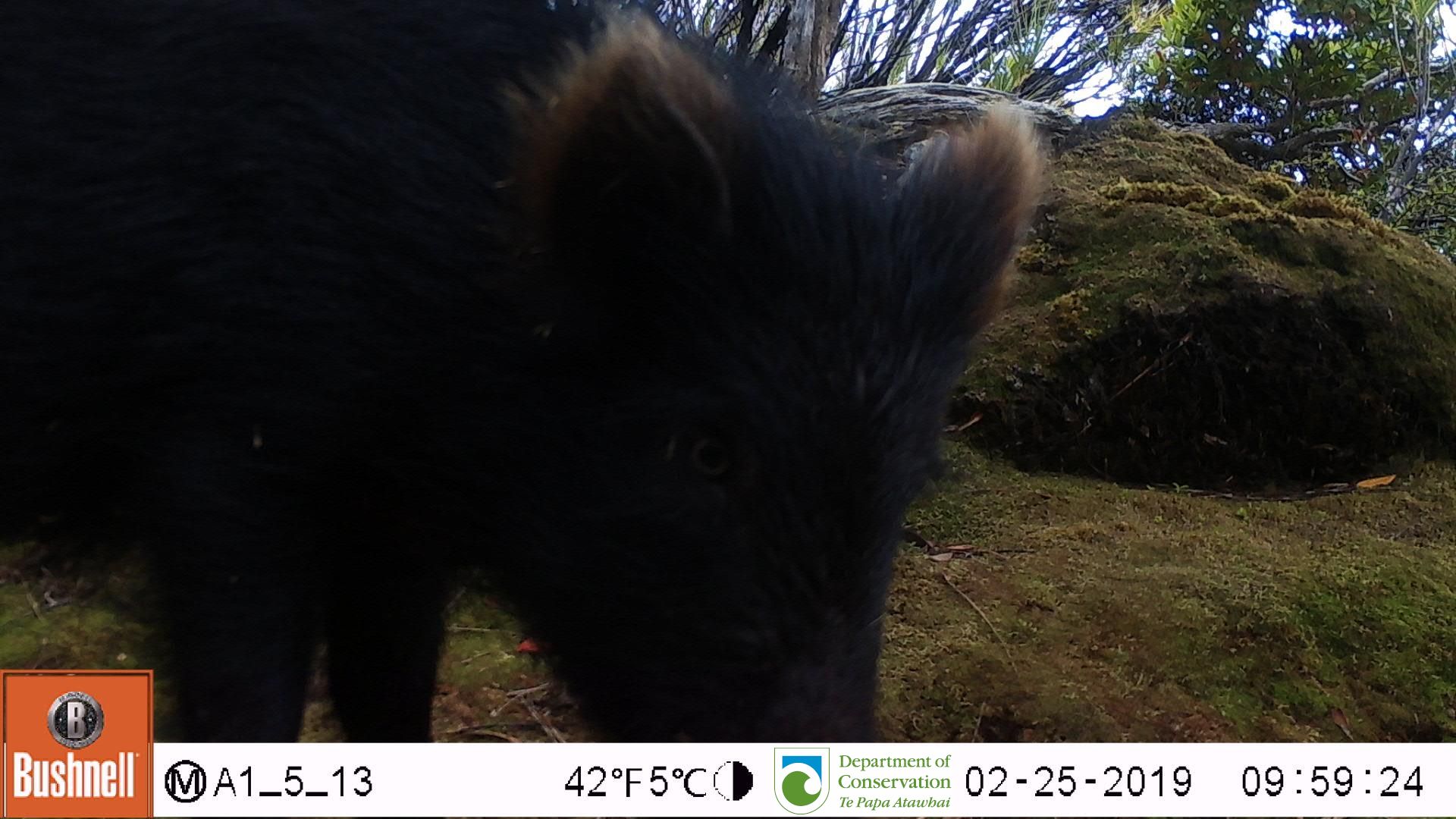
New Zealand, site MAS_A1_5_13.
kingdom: Animalia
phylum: Chordata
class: Mammalia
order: Artiodactyla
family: Suidae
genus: Sus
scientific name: Sus scrofa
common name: pig